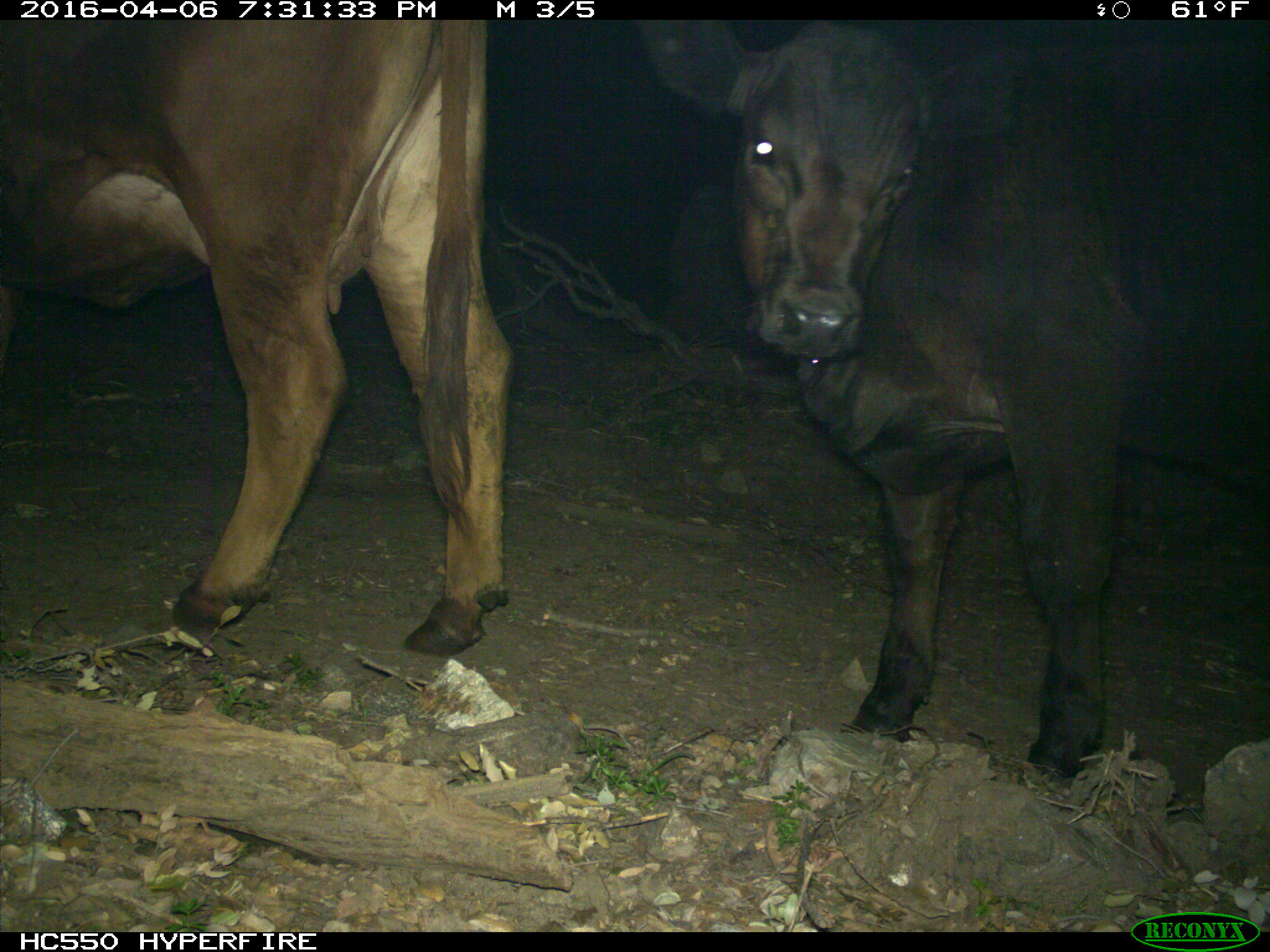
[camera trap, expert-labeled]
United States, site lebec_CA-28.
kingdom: Animalia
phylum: Chordata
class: Mammalia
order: Artiodactyla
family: Bovidae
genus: Bos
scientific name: Bos taurus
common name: domestic cow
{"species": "Bos taurus (domestic cow)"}